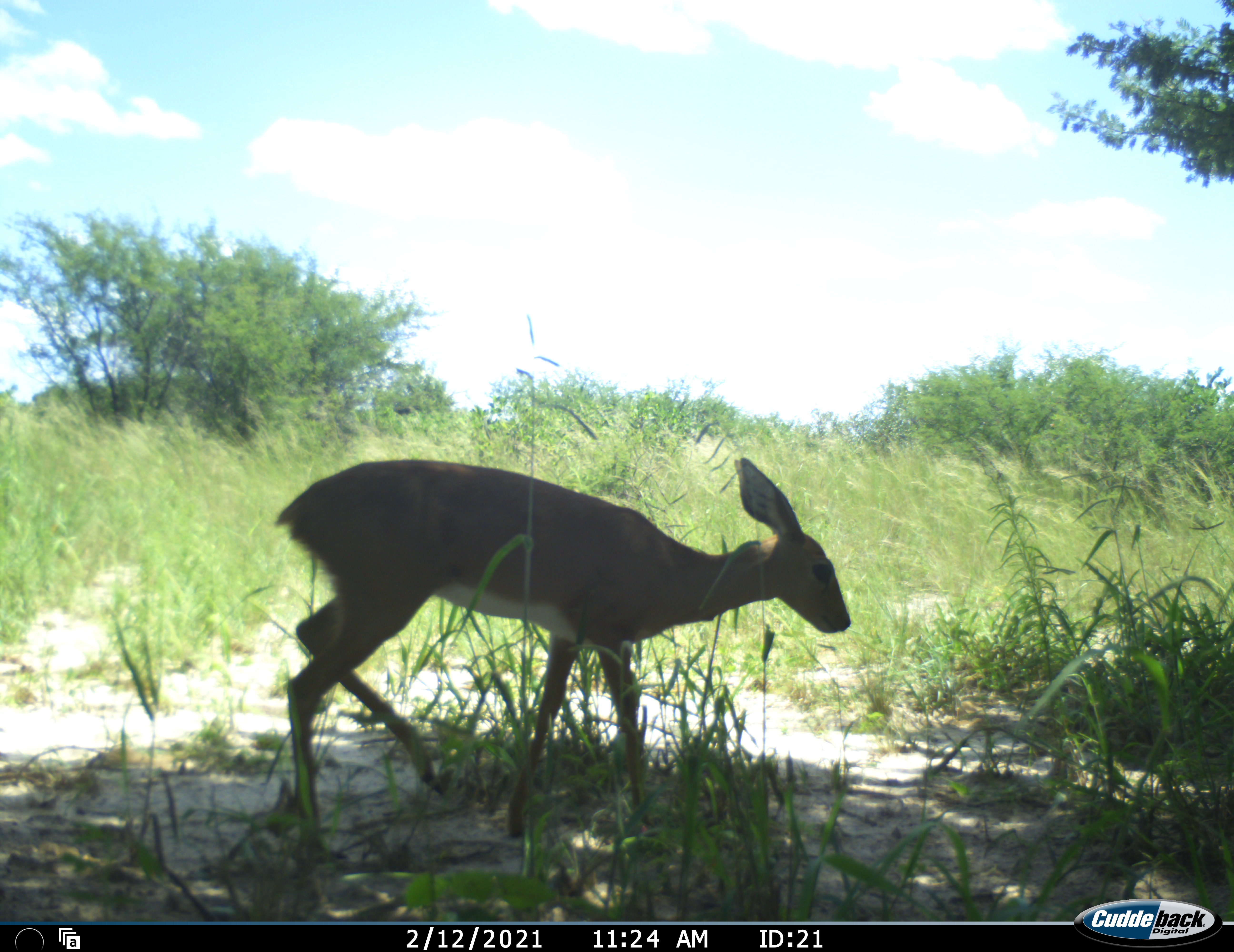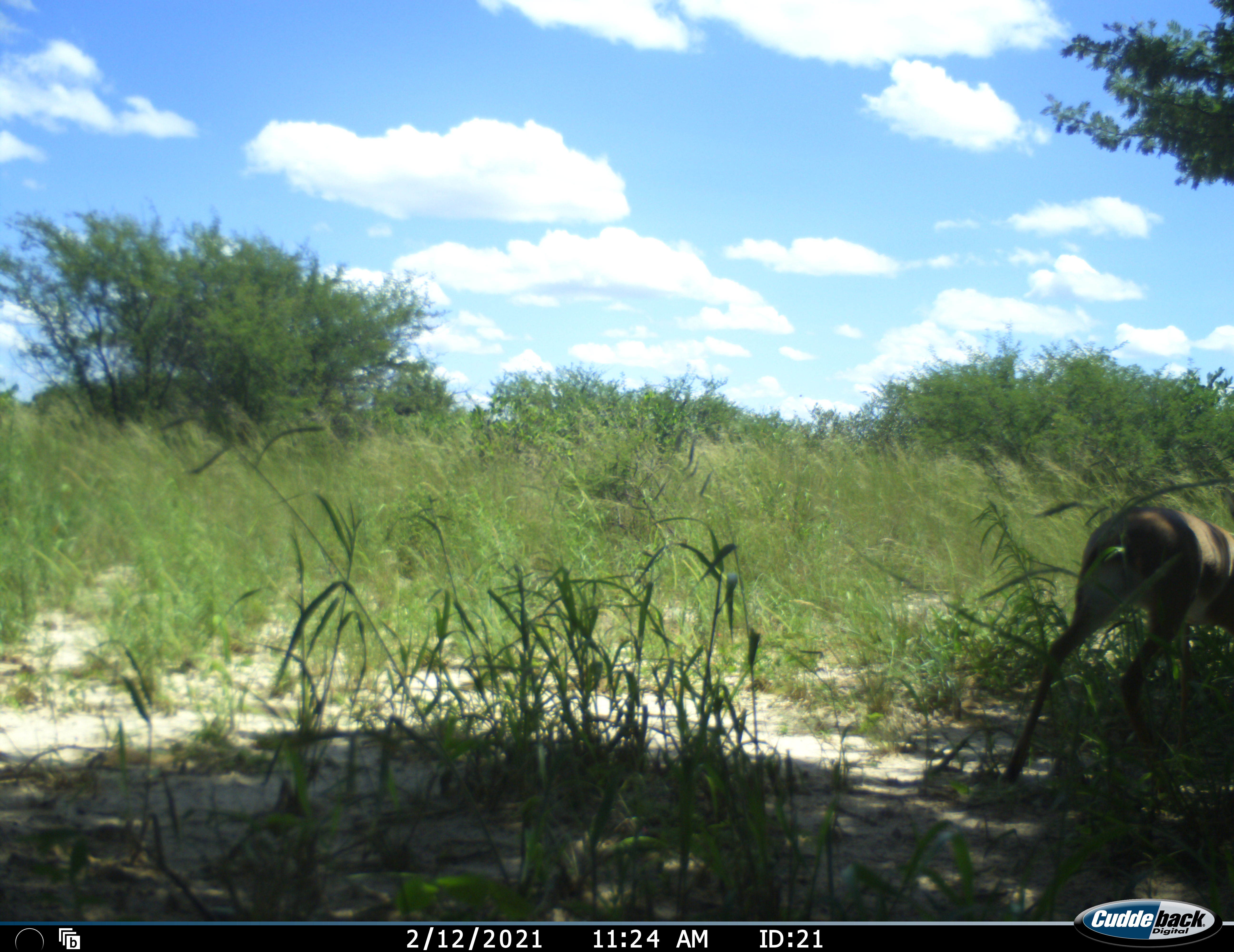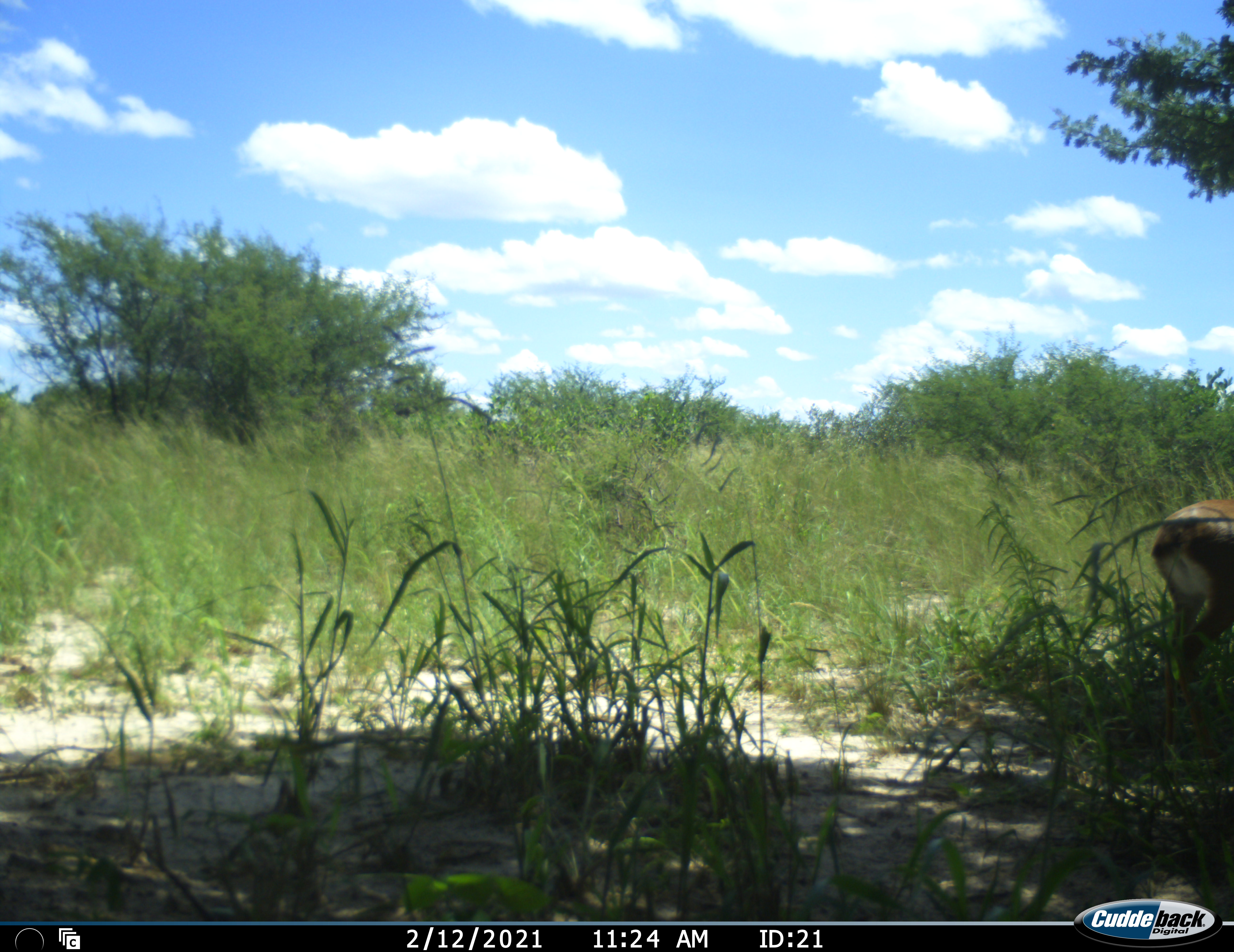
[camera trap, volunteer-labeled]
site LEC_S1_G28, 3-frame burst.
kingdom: Animalia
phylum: Chordata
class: Mammalia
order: Artiodactyla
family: Bovidae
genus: Raphicerus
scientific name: Raphicerus campestris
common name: steenbok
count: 1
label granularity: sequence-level